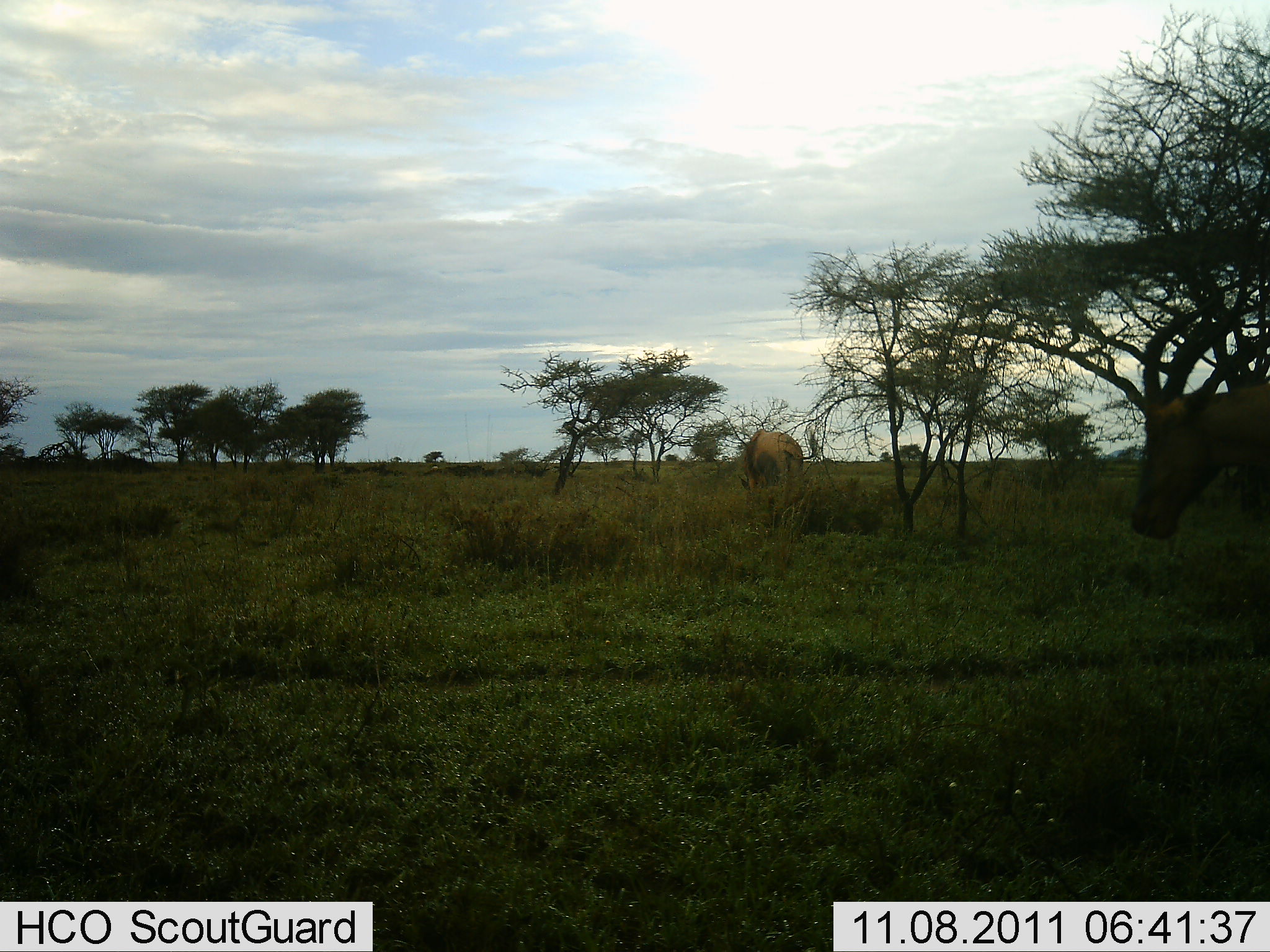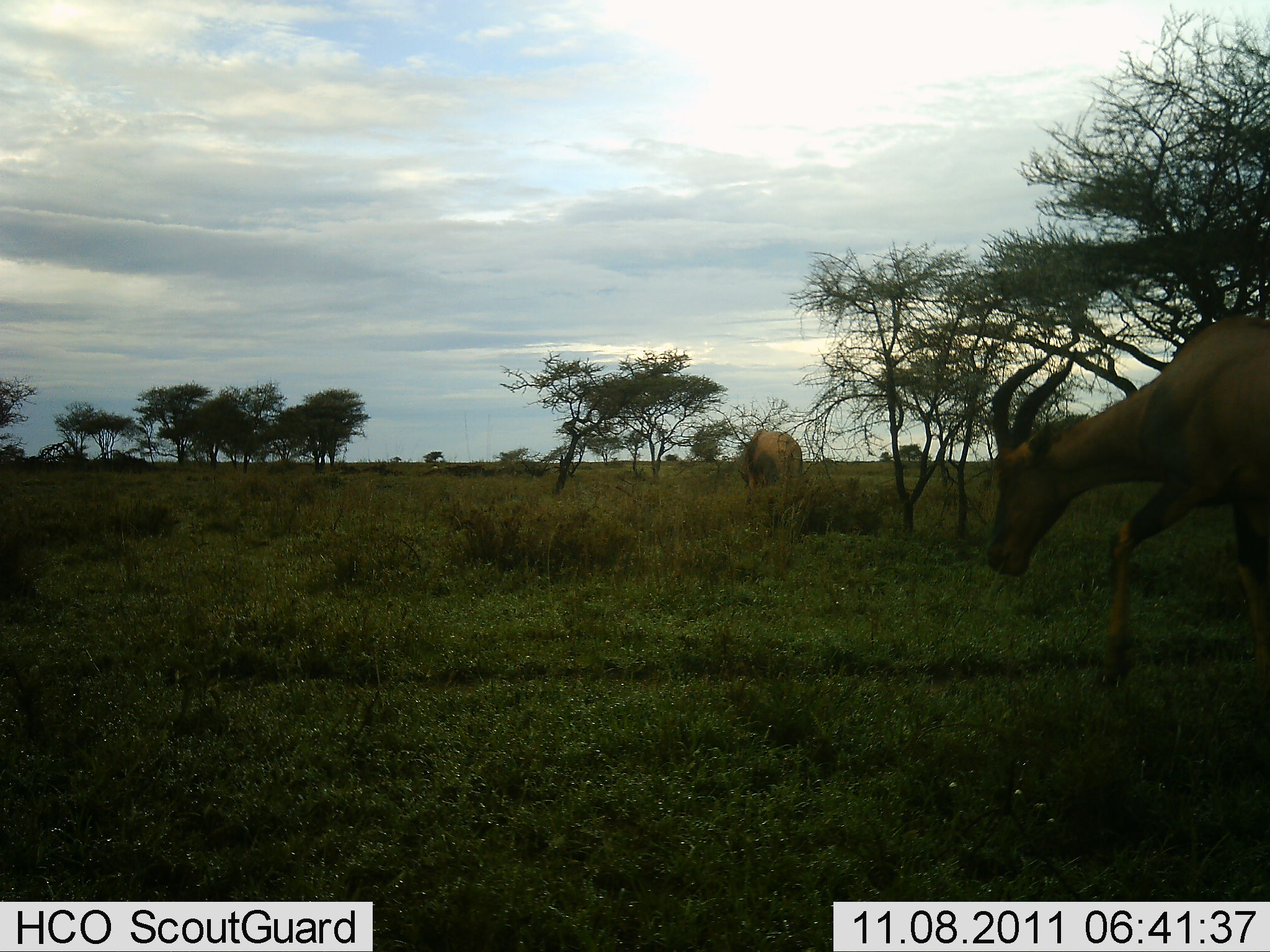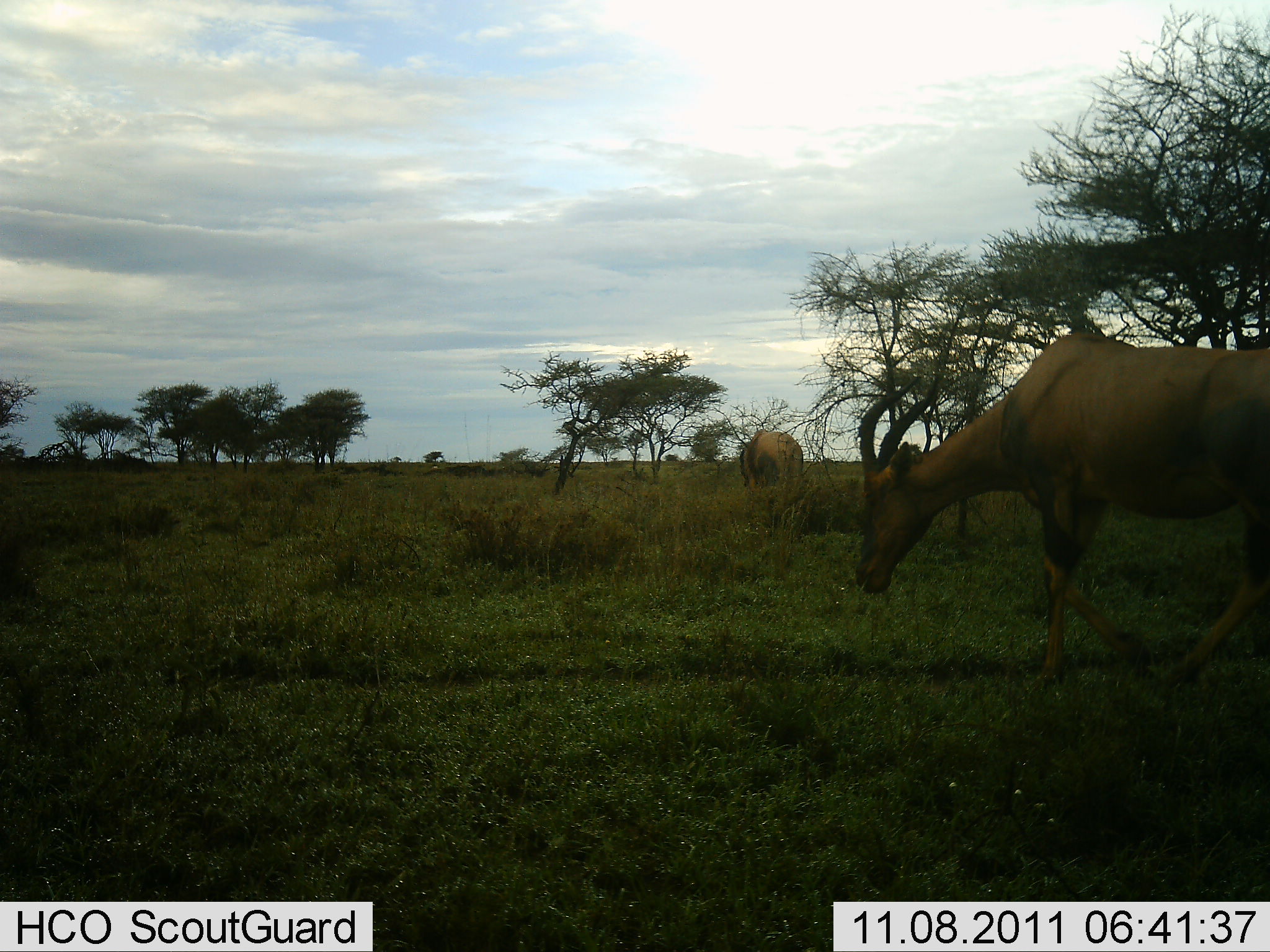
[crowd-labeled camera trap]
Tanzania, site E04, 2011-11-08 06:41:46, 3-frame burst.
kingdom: Animalia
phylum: Chordata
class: Mammalia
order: Artiodactyla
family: Bovidae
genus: Damaliscus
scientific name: Damaliscus lunatus jimela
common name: topi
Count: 2.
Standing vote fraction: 38%.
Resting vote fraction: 0%.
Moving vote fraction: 69%.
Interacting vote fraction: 0%.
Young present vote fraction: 0%.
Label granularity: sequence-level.